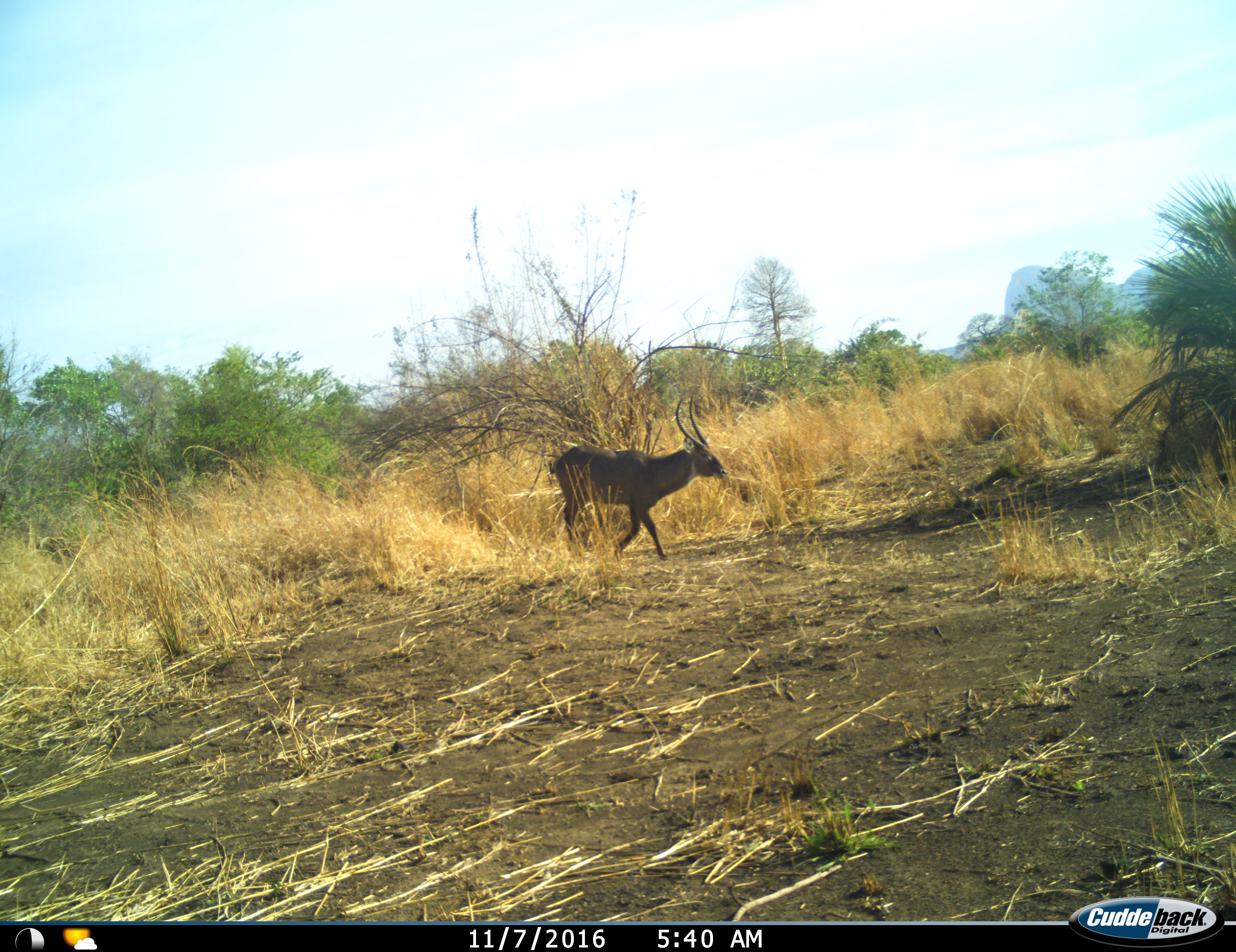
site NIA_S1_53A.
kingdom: Animalia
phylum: Chordata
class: Mammalia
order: Artiodactyla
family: Bovidae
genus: Kobus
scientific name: Kobus ellipsiprymnus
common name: waterbuck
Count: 1.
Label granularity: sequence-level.